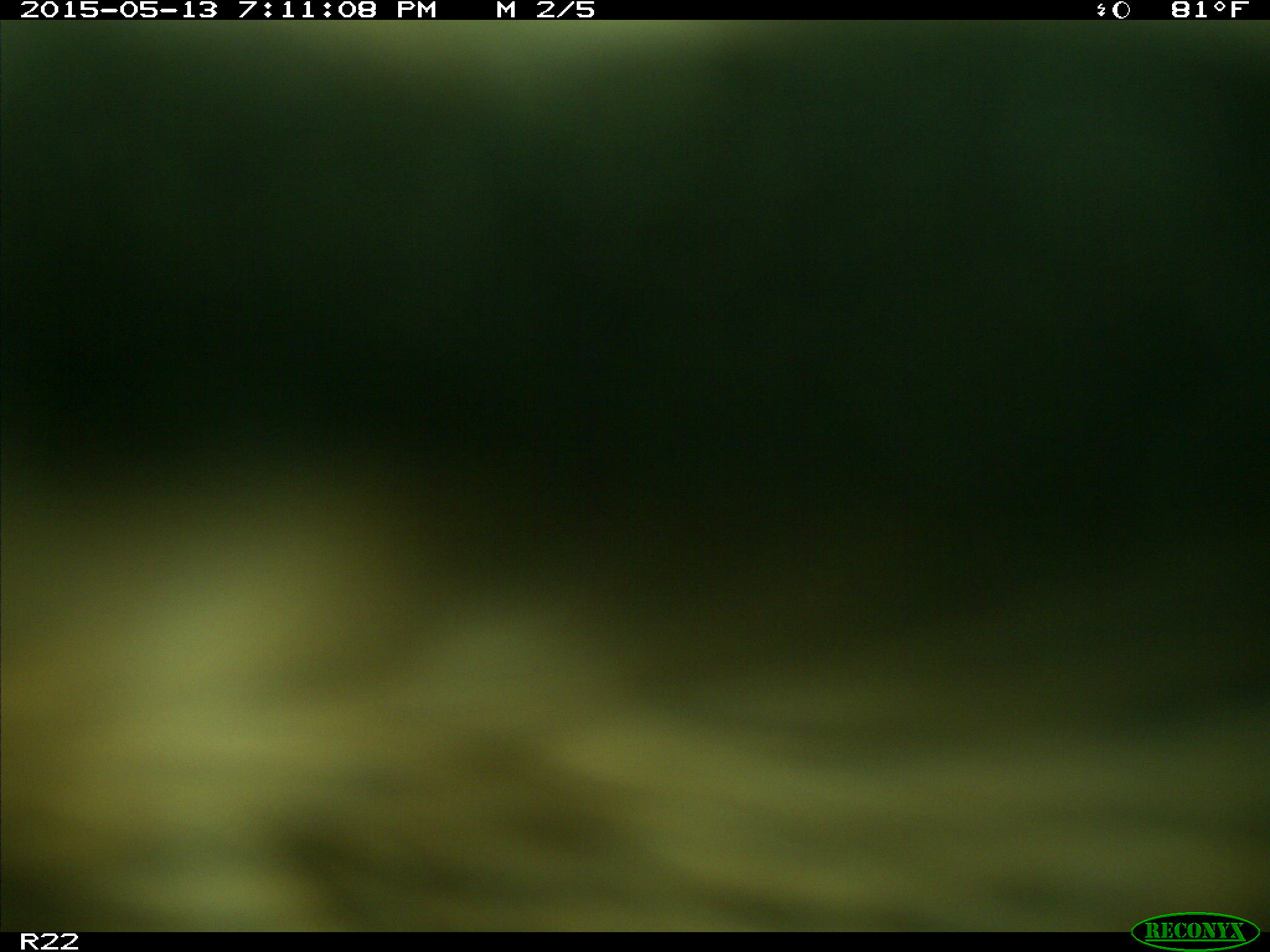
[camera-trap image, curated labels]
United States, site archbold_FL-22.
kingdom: Animalia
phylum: Chordata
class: Mammalia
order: Artiodactyla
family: Bovidae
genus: Bos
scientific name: Bos taurus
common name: domestic cow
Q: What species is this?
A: Bos taurus (domestic cow).